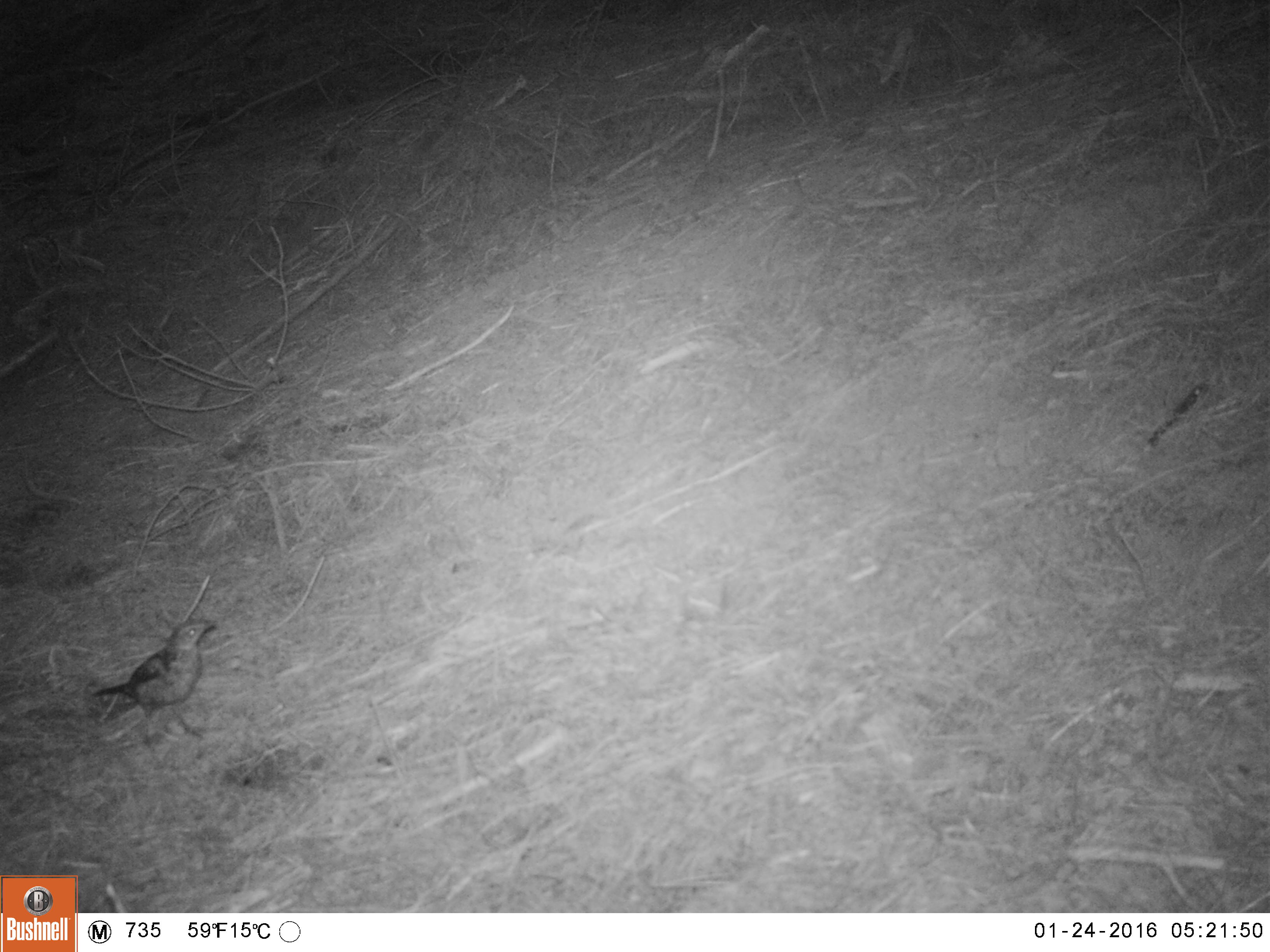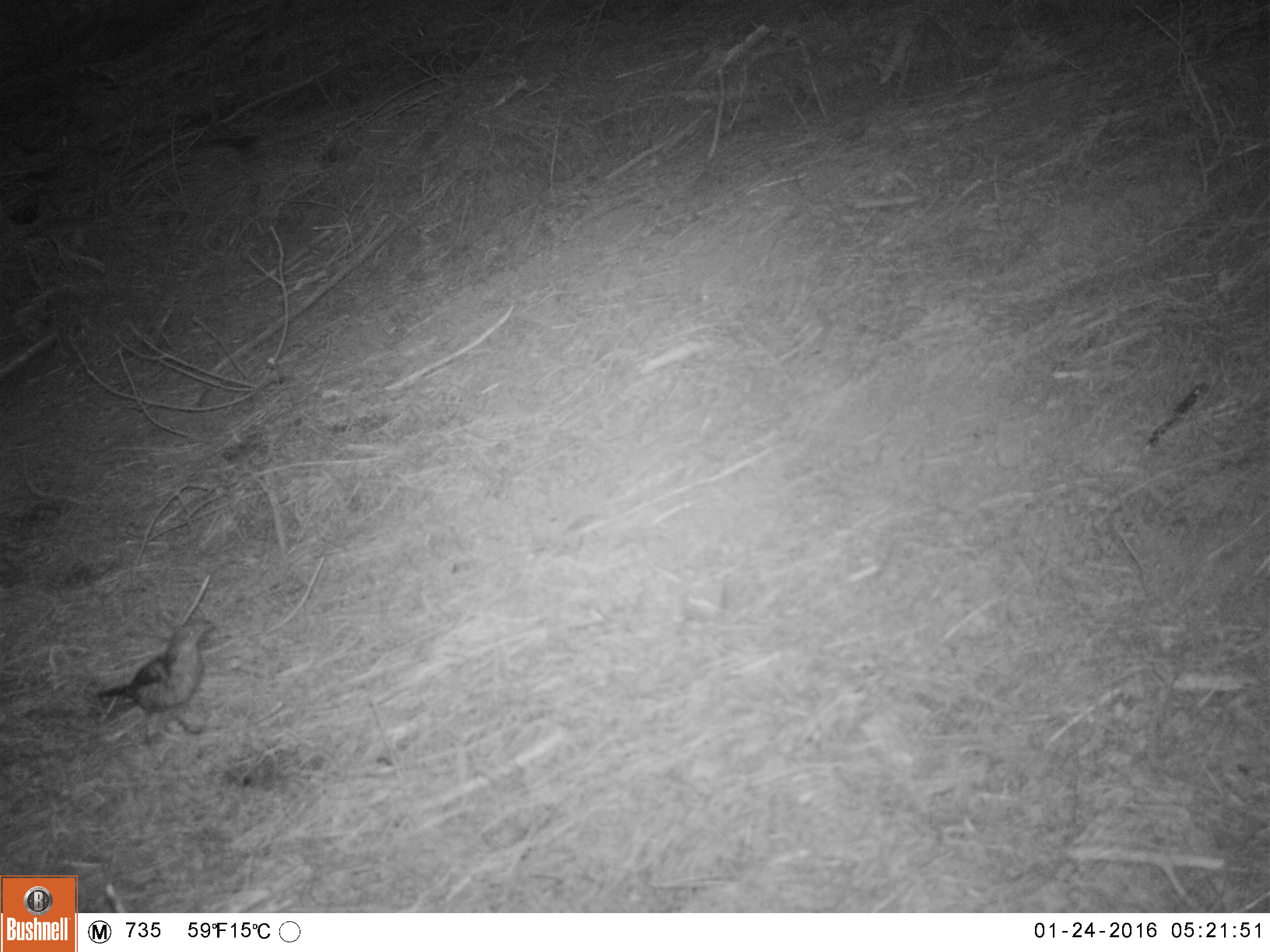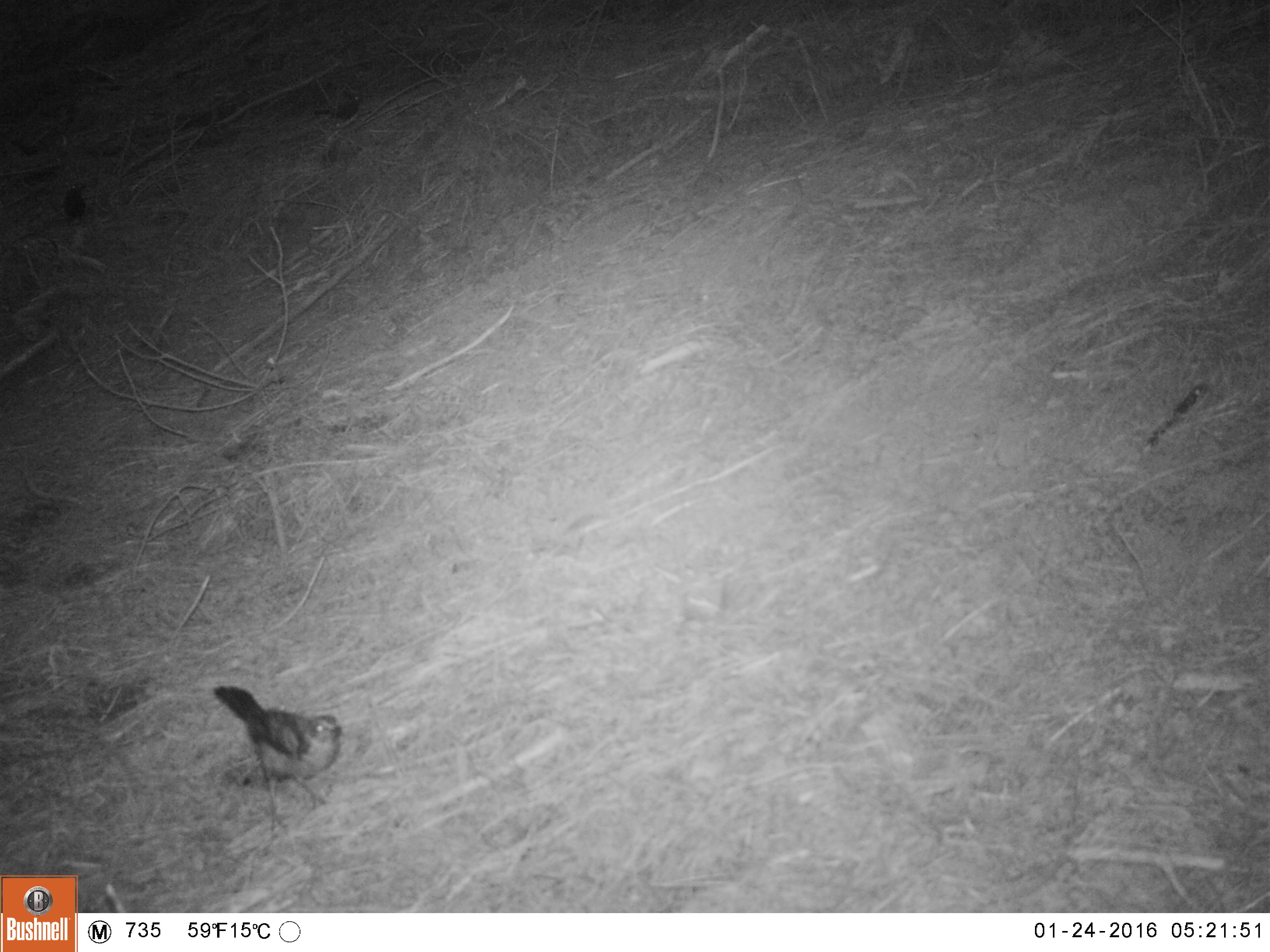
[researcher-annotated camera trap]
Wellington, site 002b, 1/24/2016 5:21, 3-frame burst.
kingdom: Animalia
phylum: Chordata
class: Aves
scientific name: Aves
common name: bird